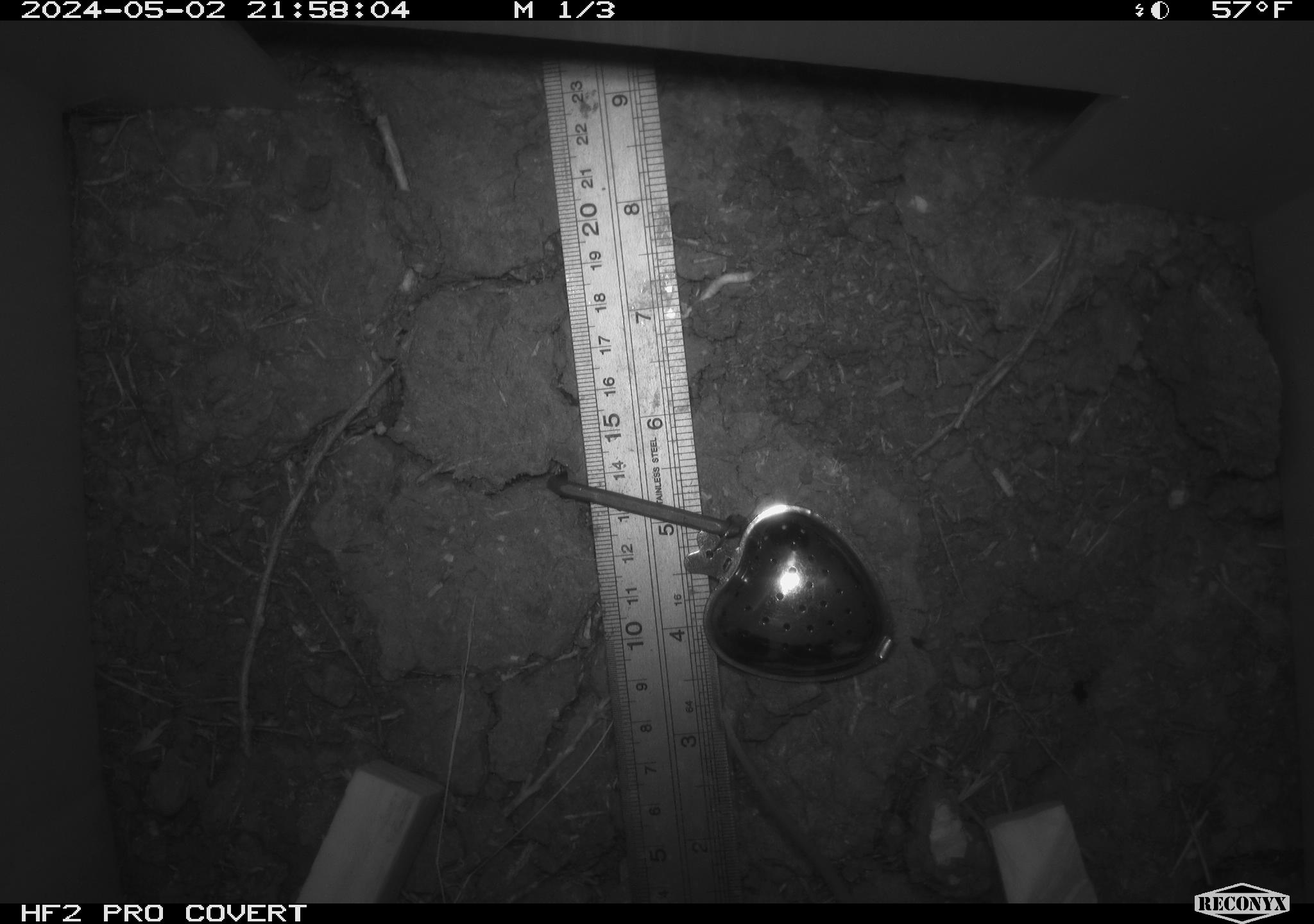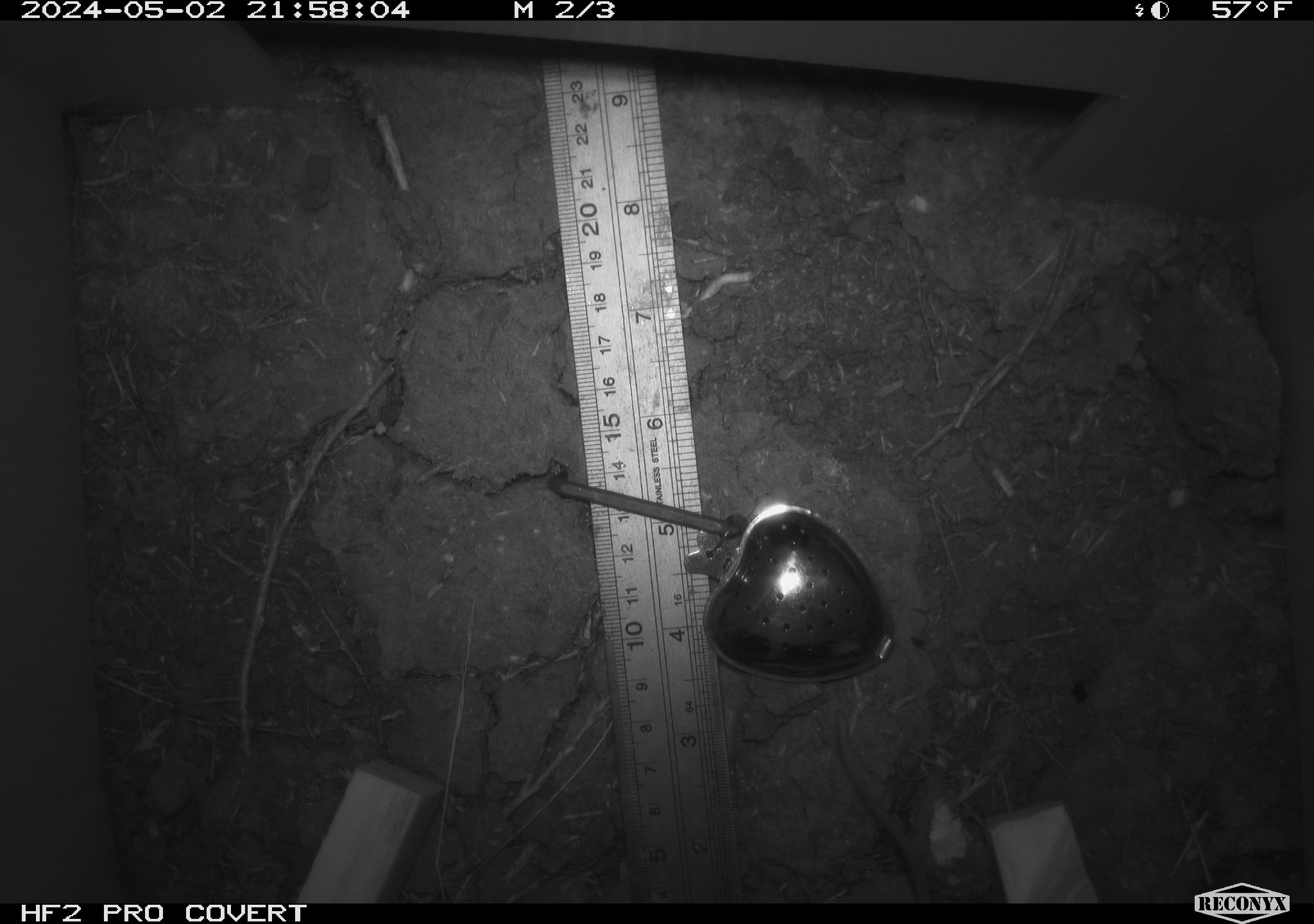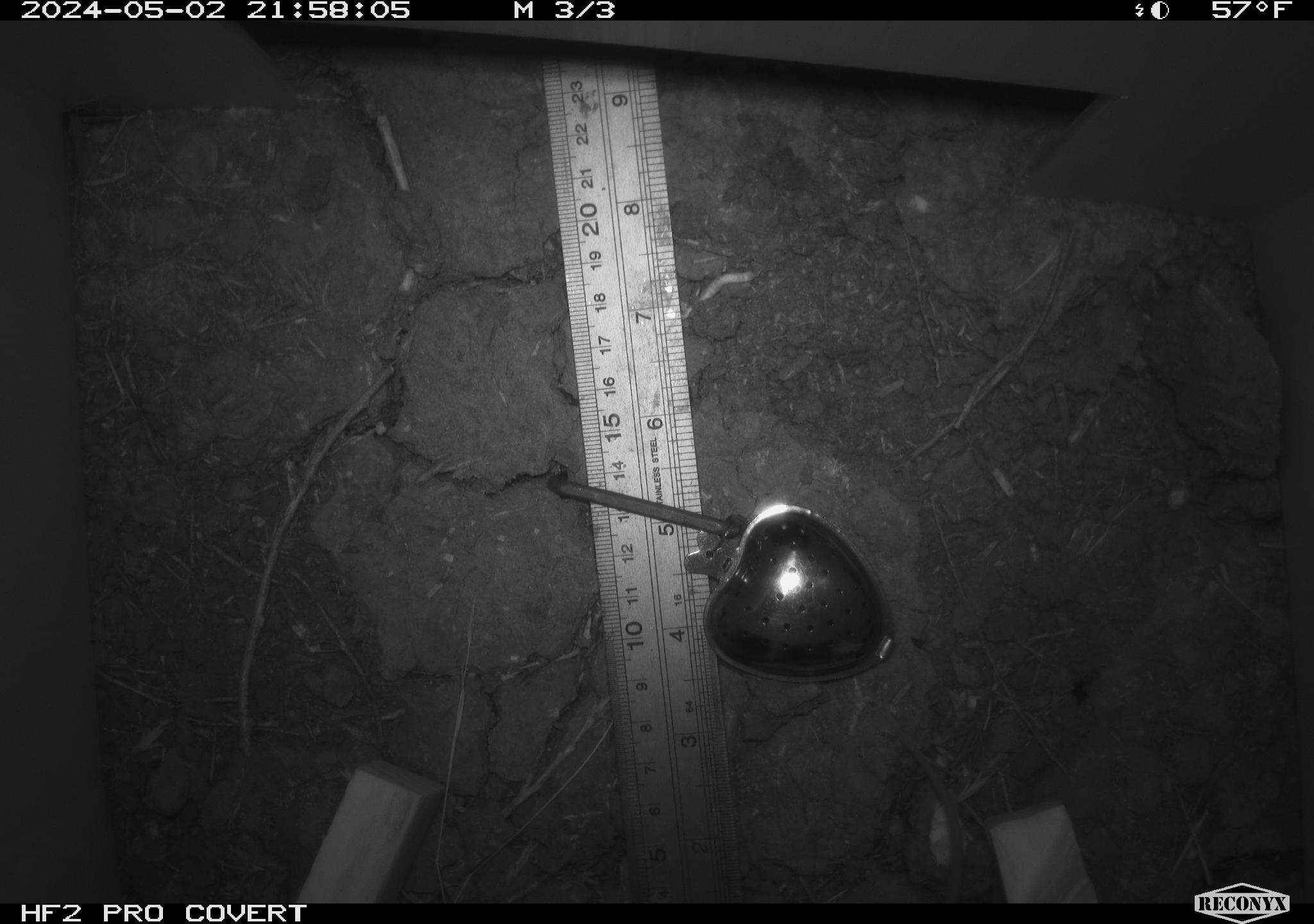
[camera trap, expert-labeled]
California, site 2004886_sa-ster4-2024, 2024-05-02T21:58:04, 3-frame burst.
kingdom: Animalia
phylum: Chordata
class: Mammalia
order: Rodentia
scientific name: Rodentia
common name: mouse species